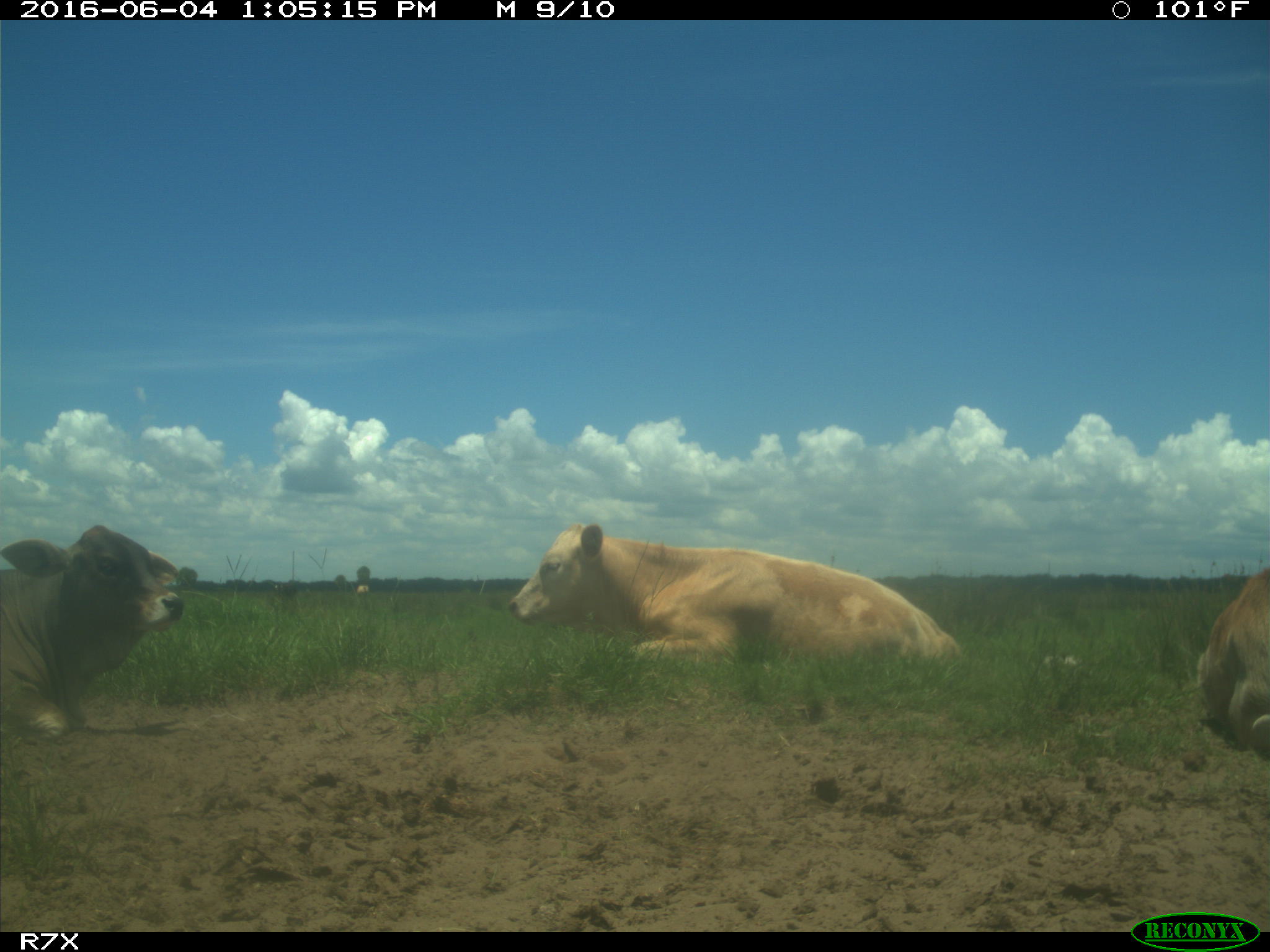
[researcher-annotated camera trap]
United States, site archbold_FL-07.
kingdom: Animalia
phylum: Chordata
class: Mammalia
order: Artiodactyla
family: Bovidae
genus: Bos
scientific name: Bos taurus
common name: domestic cow